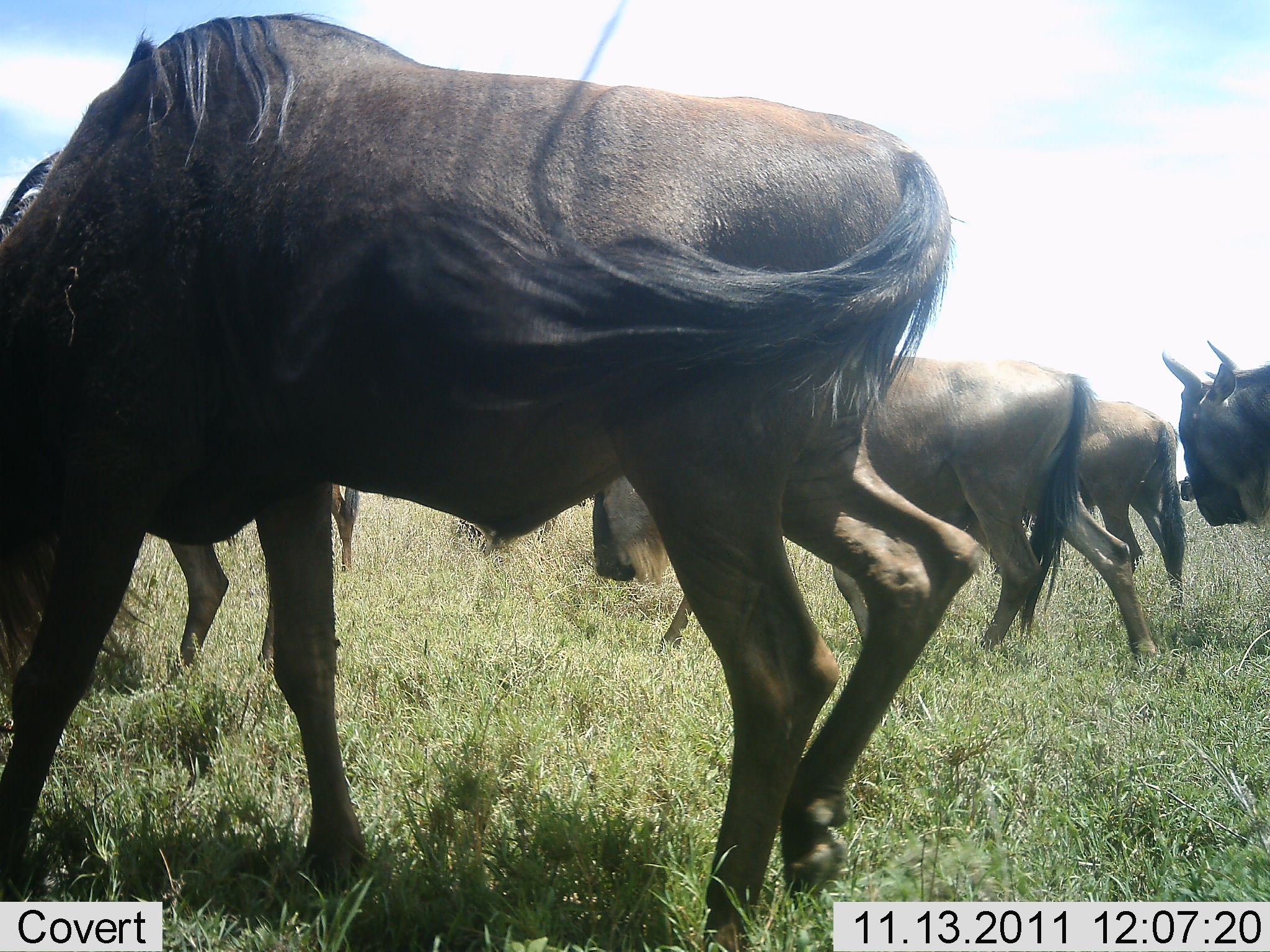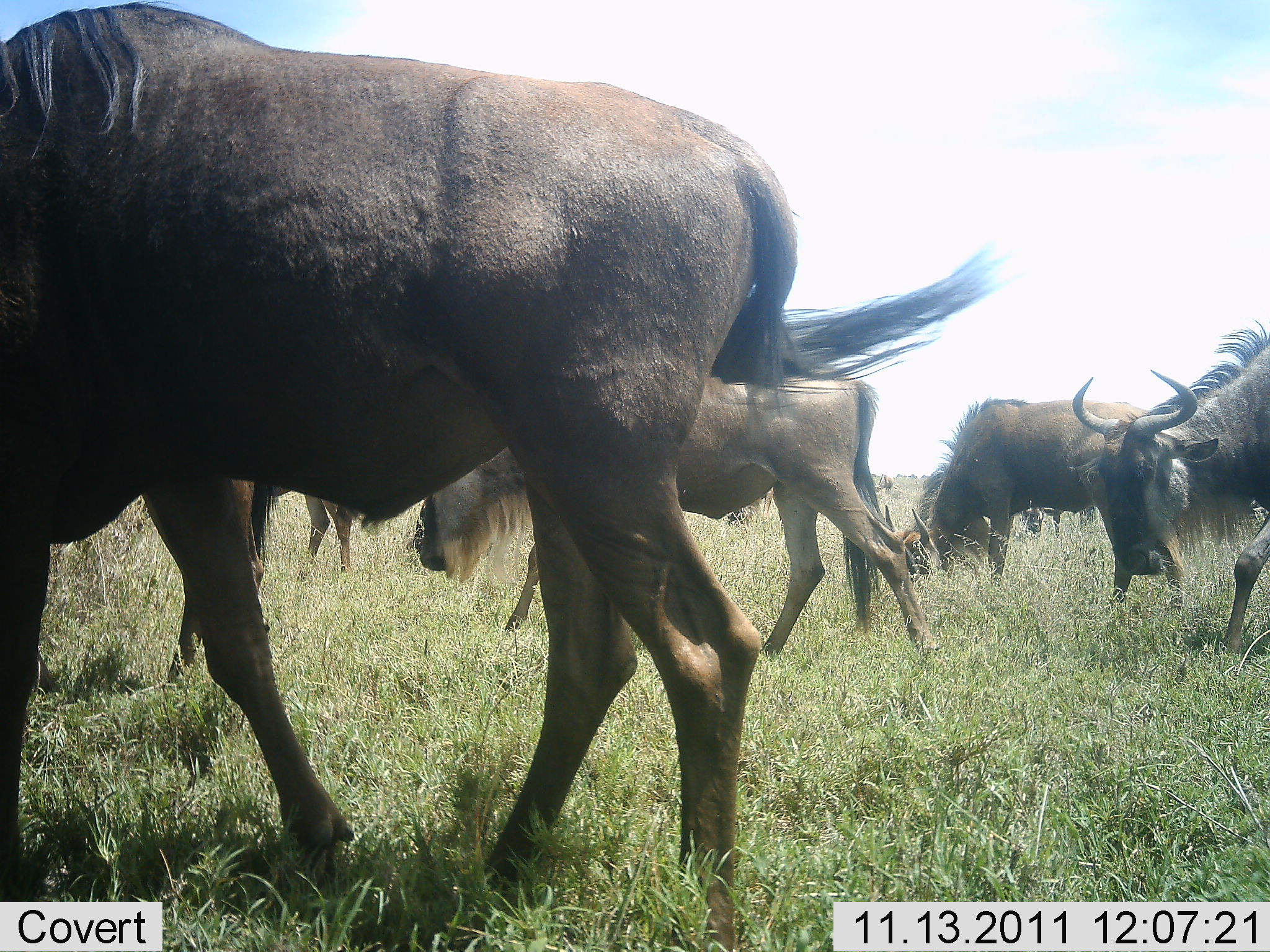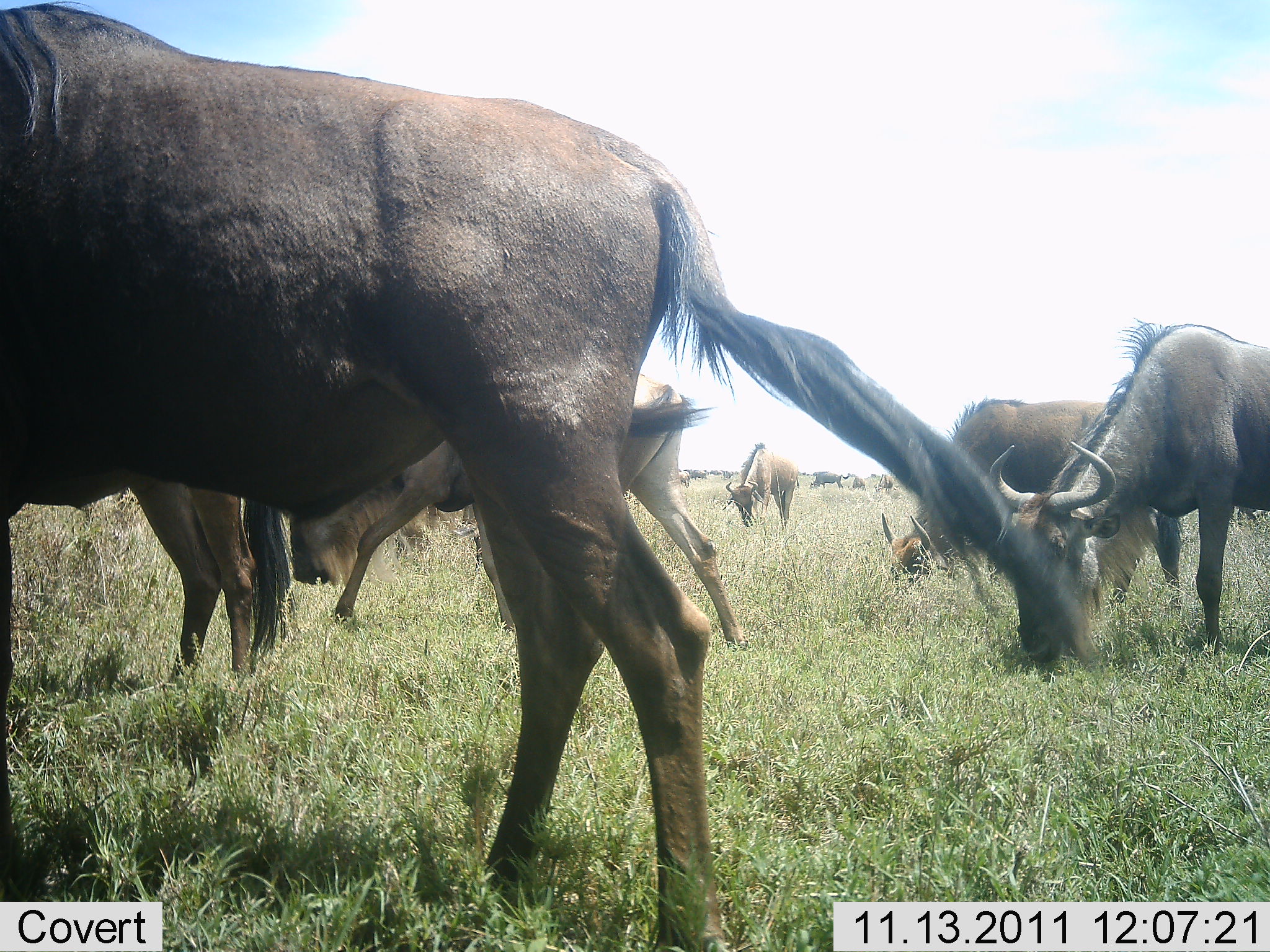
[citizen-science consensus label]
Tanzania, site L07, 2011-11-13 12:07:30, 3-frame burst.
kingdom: Animalia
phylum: Chordata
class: Mammalia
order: Artiodactyla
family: Bovidae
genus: Connochaetes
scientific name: Connochaetes taurinus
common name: blue wildebeest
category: wildebeest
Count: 8.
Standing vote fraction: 17%.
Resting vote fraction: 0%.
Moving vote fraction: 83%.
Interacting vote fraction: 0%.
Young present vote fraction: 0%.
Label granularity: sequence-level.